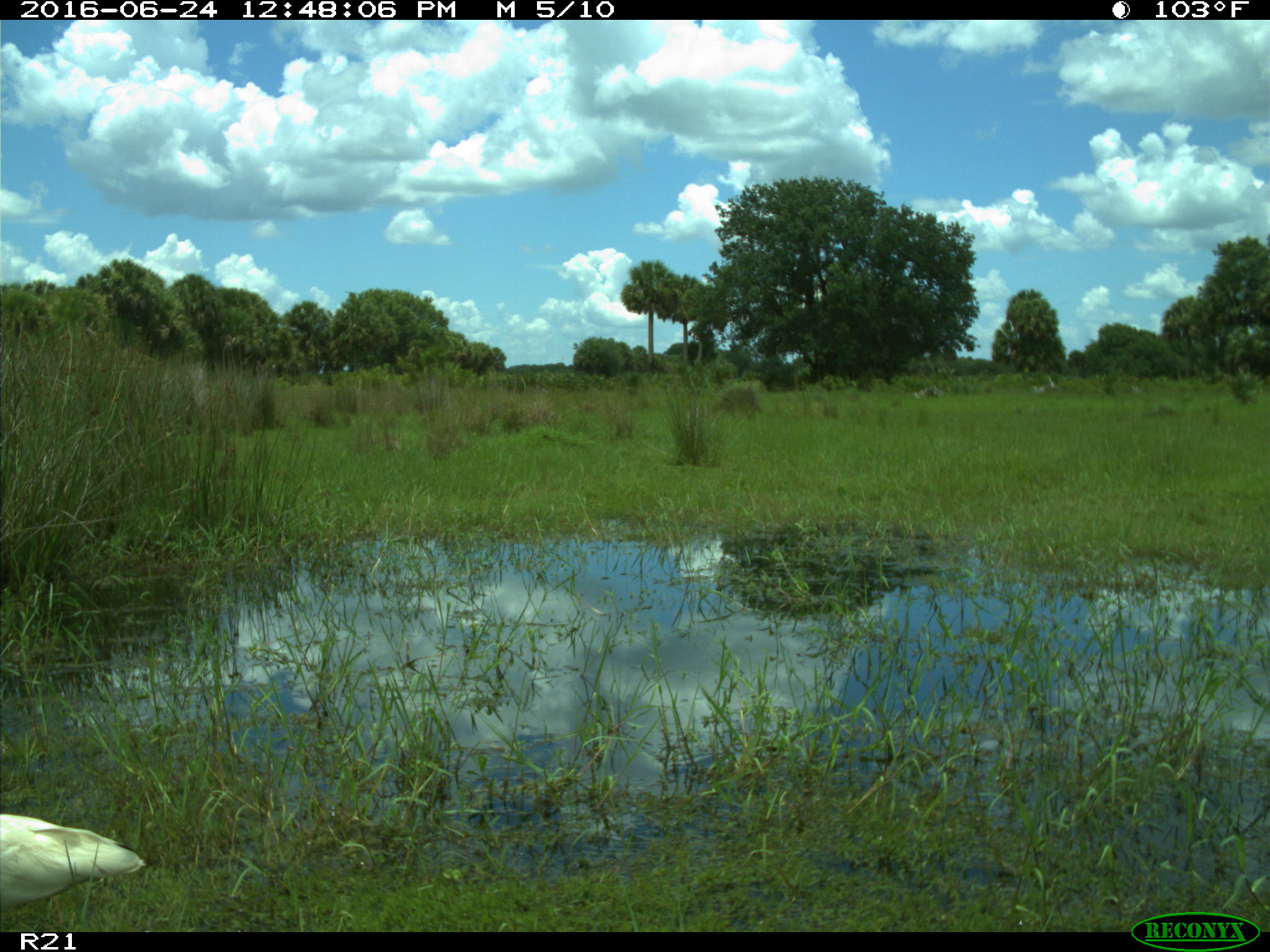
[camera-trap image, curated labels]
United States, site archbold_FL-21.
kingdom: Animalia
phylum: Chordata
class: Aves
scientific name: Aves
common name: birds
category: unidentified bird